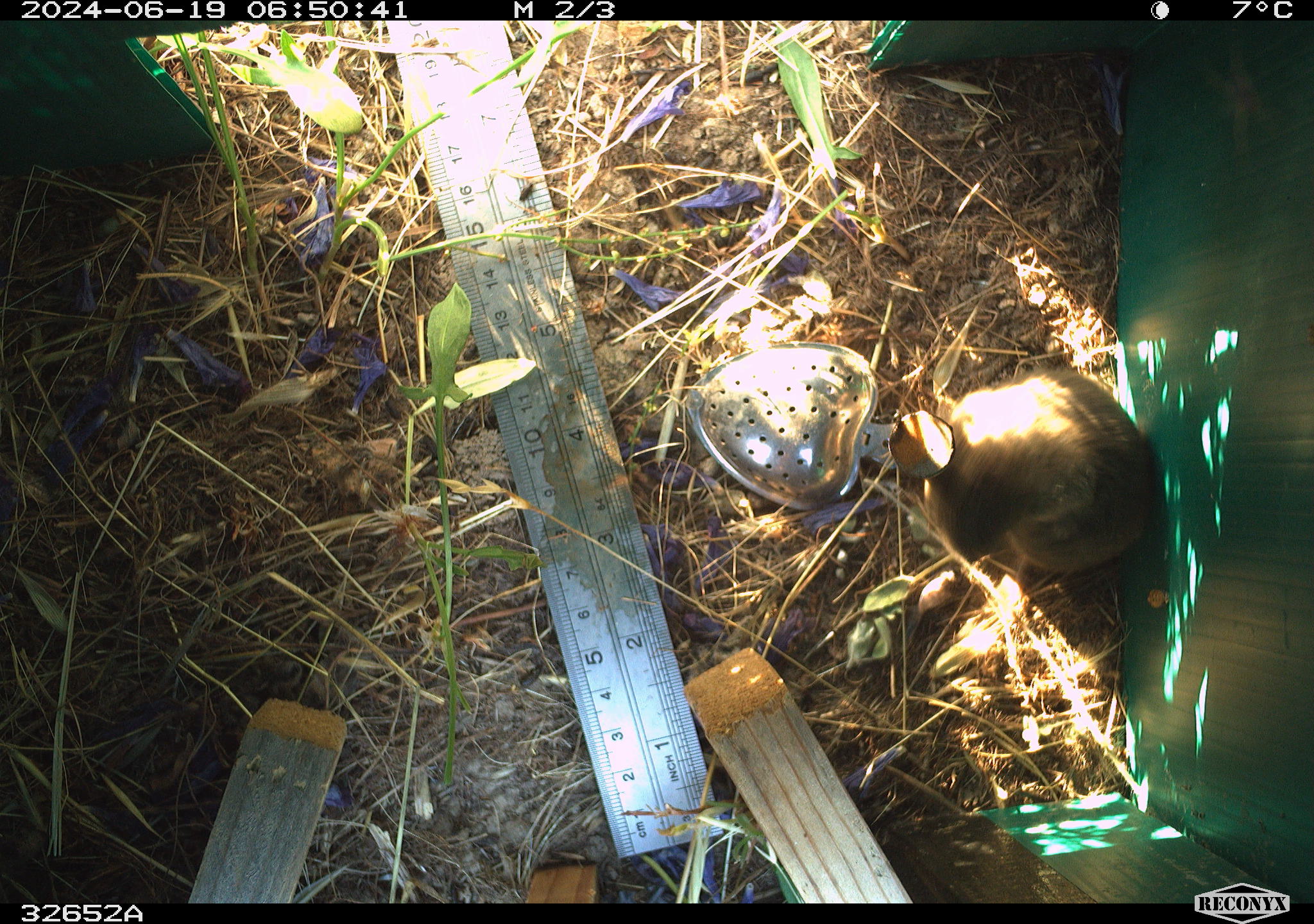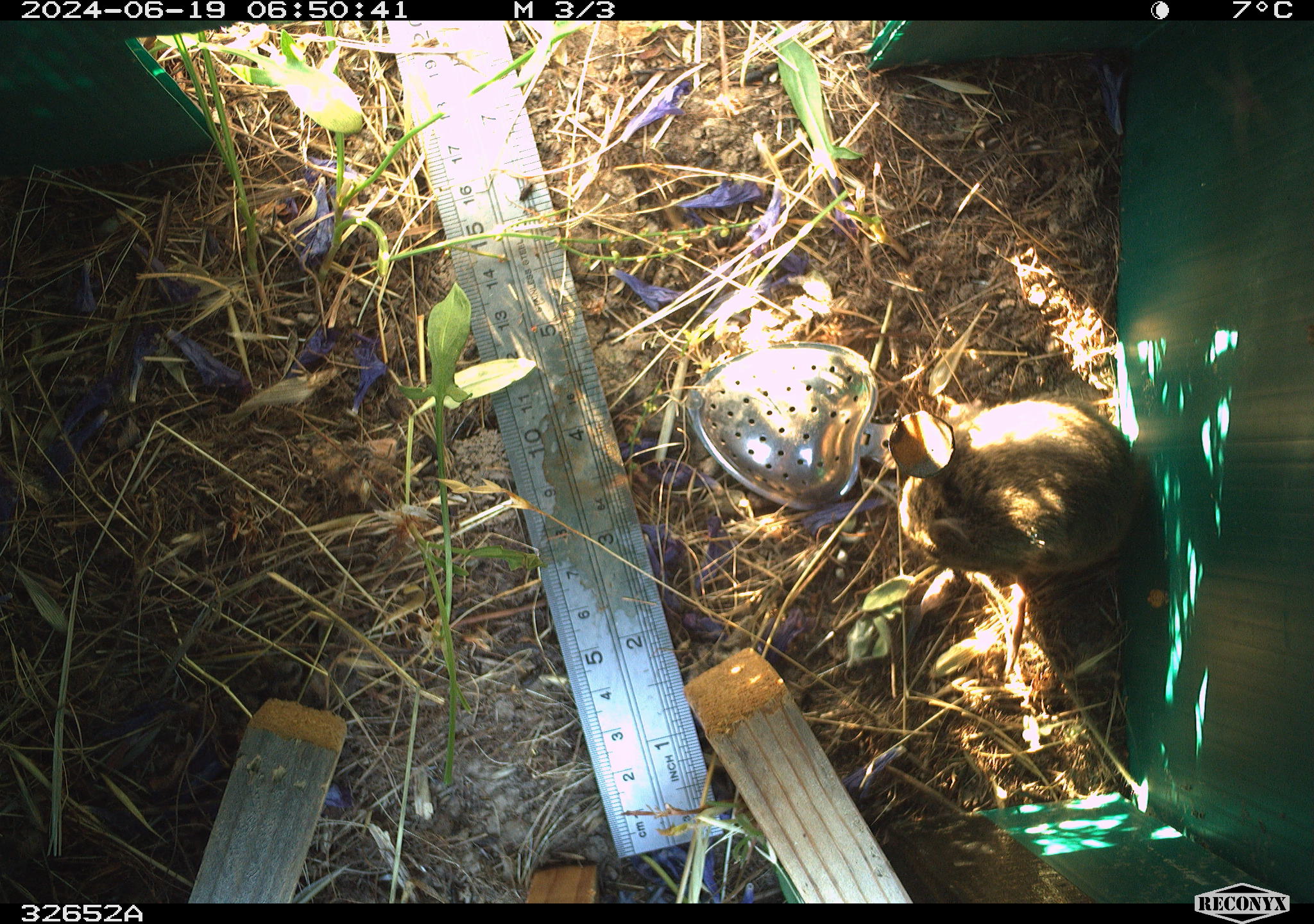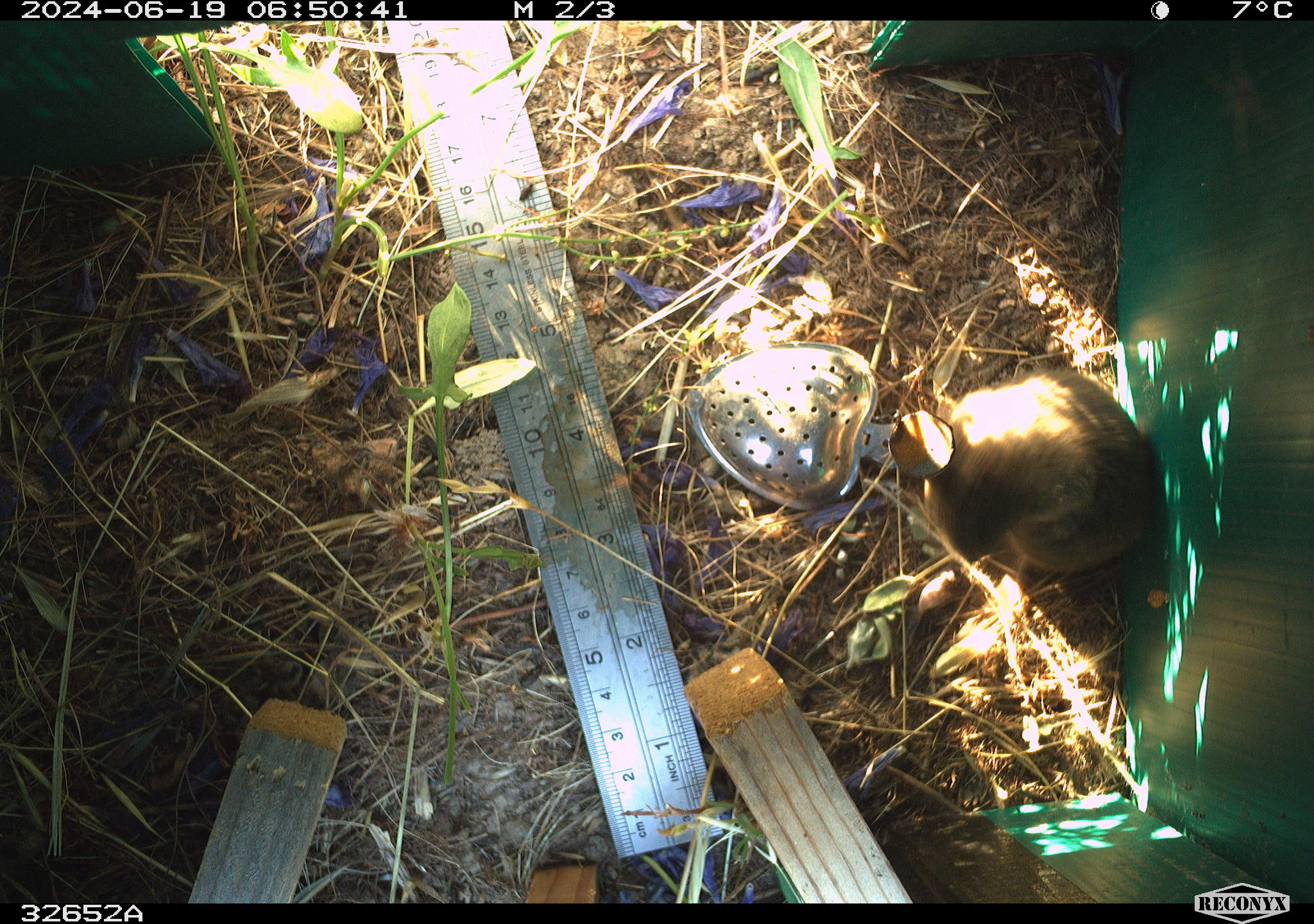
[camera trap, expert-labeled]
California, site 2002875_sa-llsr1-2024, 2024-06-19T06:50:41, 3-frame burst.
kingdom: Animalia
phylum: Chordata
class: Mammalia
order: Rodentia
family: Cricetidae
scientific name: Arvicolinae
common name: voles, lemmings, and muskrats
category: arvicolinae subfamily